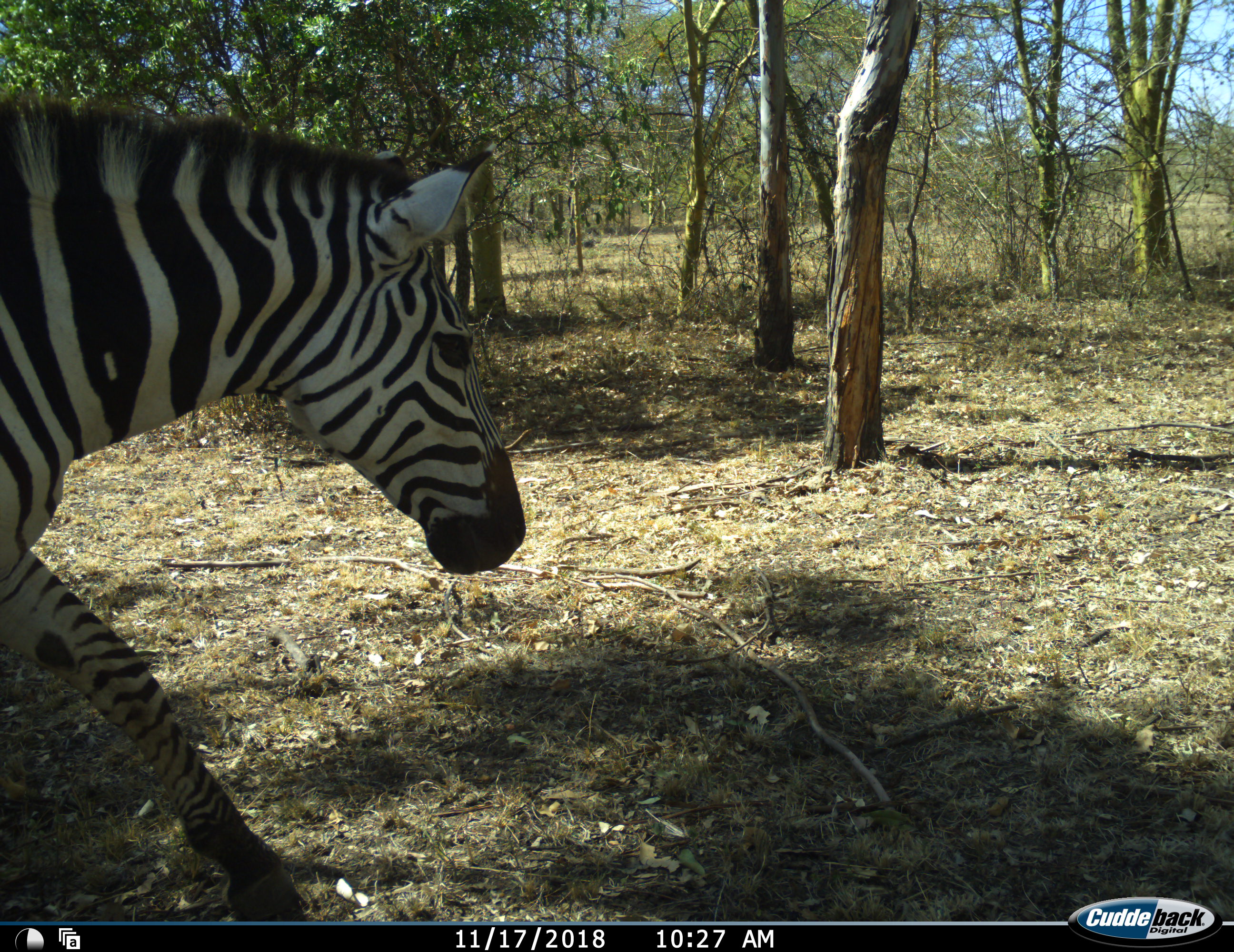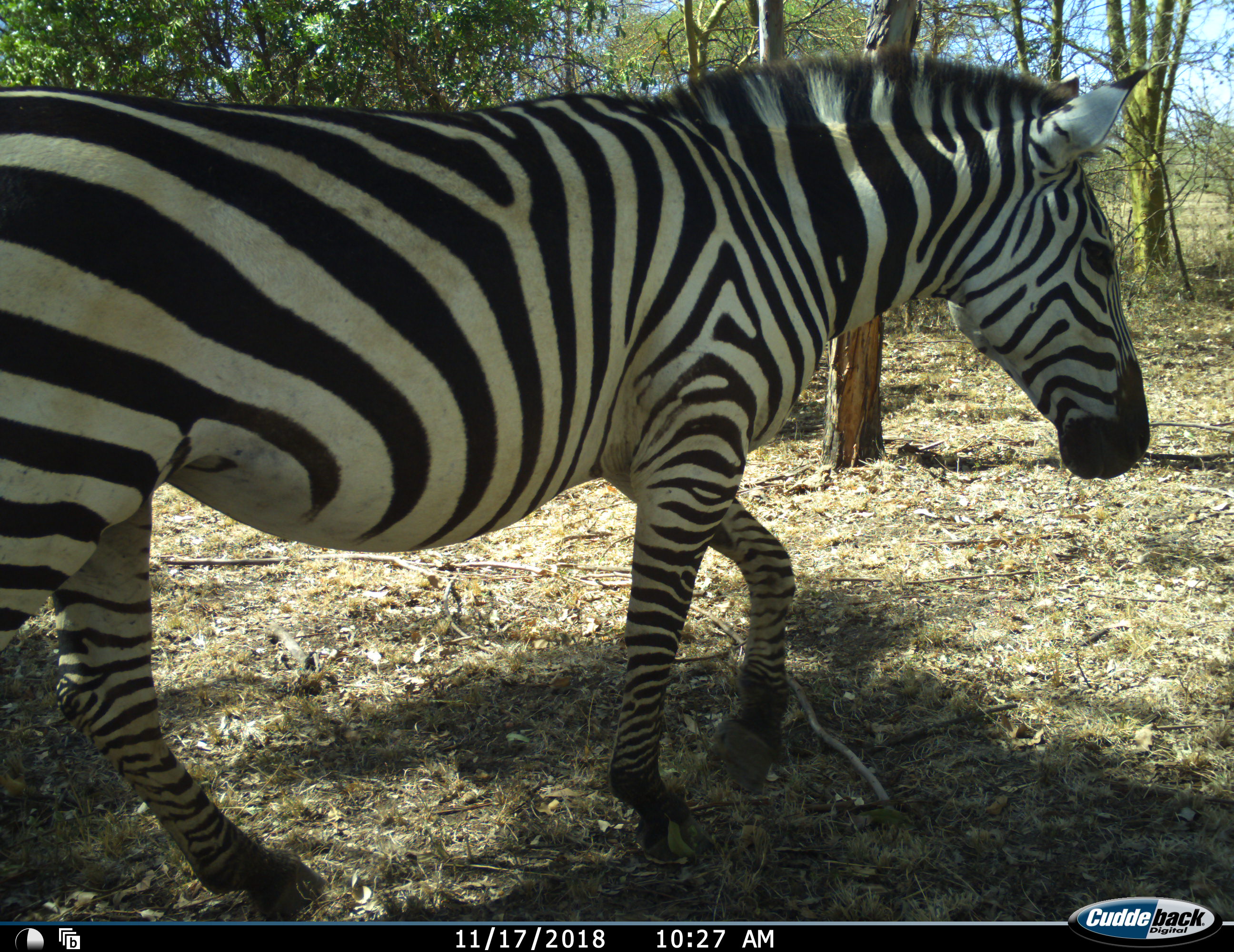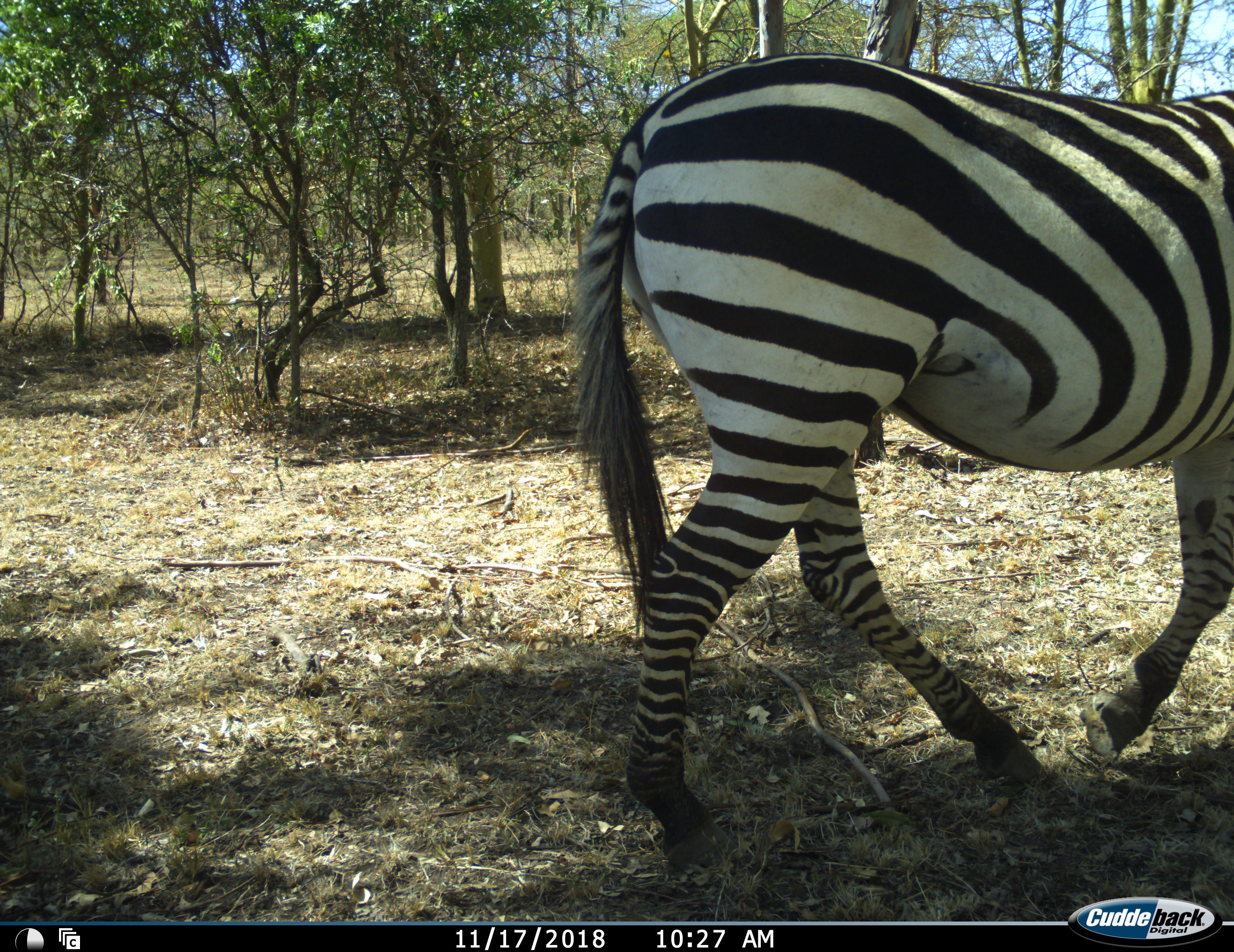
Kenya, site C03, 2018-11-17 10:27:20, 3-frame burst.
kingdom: Animalia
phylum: Chordata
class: Mammalia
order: Perissodactyla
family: Equidae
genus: Equus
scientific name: Equus quagga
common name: plains zebra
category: zebra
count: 1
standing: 0%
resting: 0%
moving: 100%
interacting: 0%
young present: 0%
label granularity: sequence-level